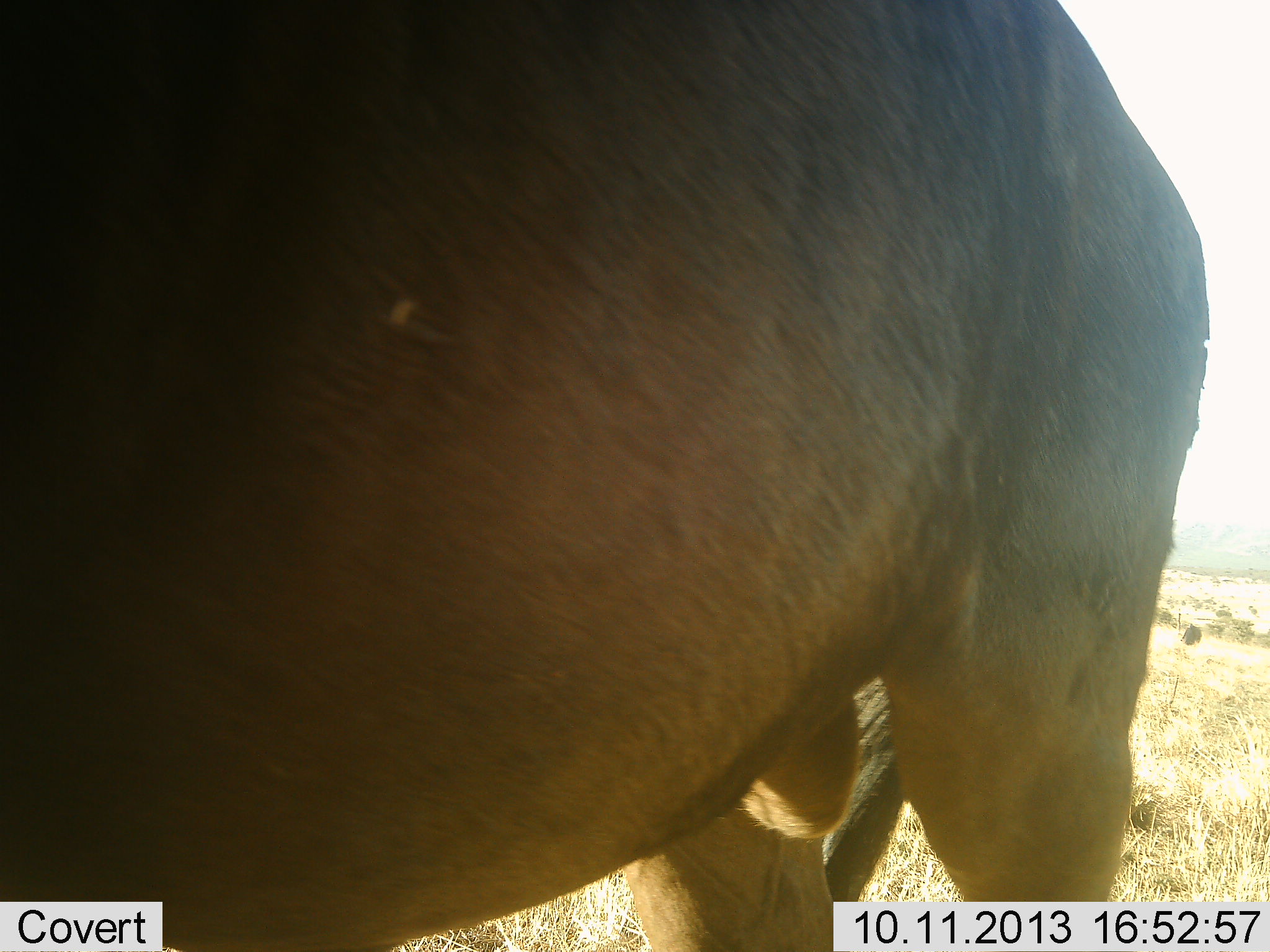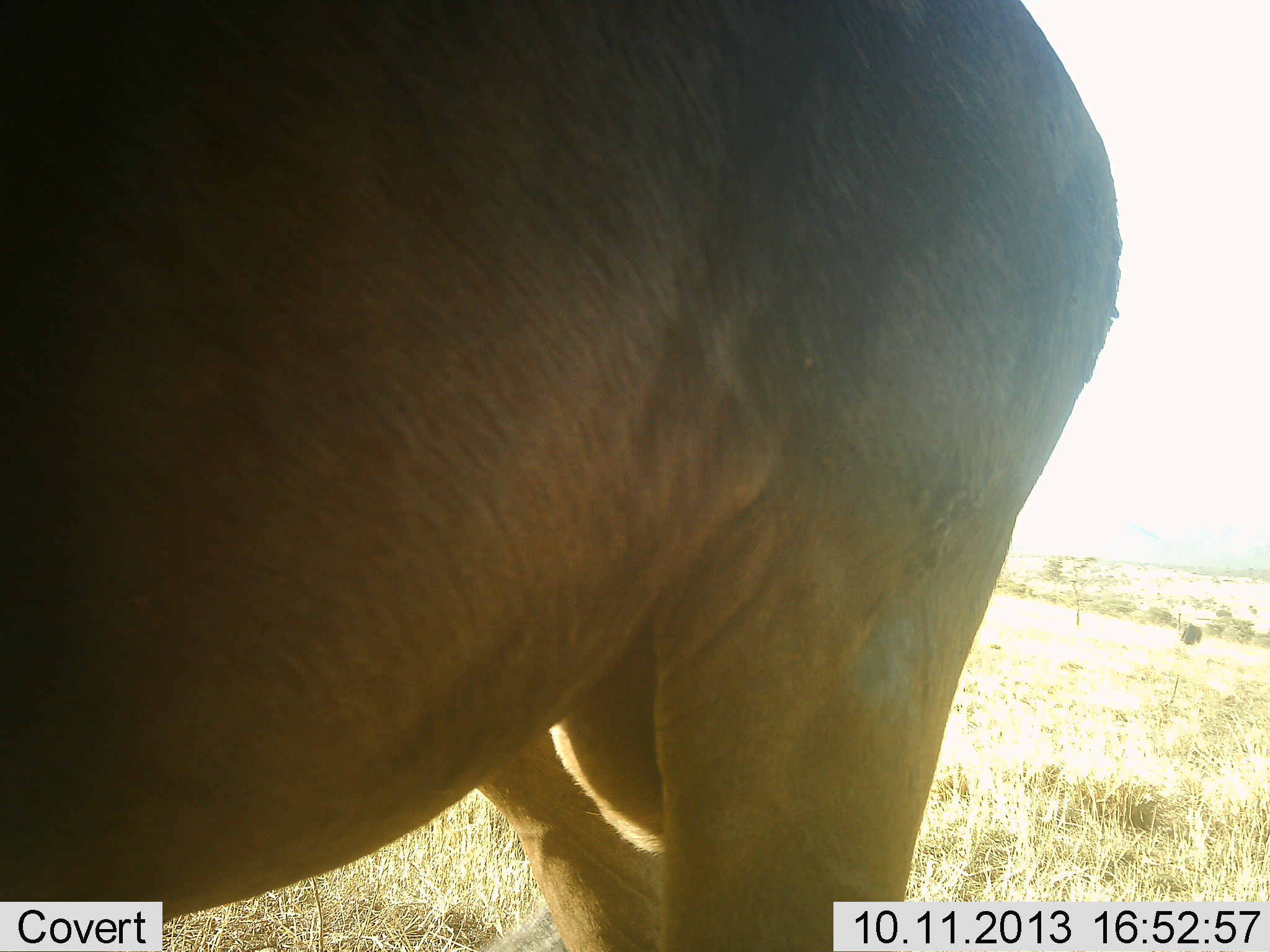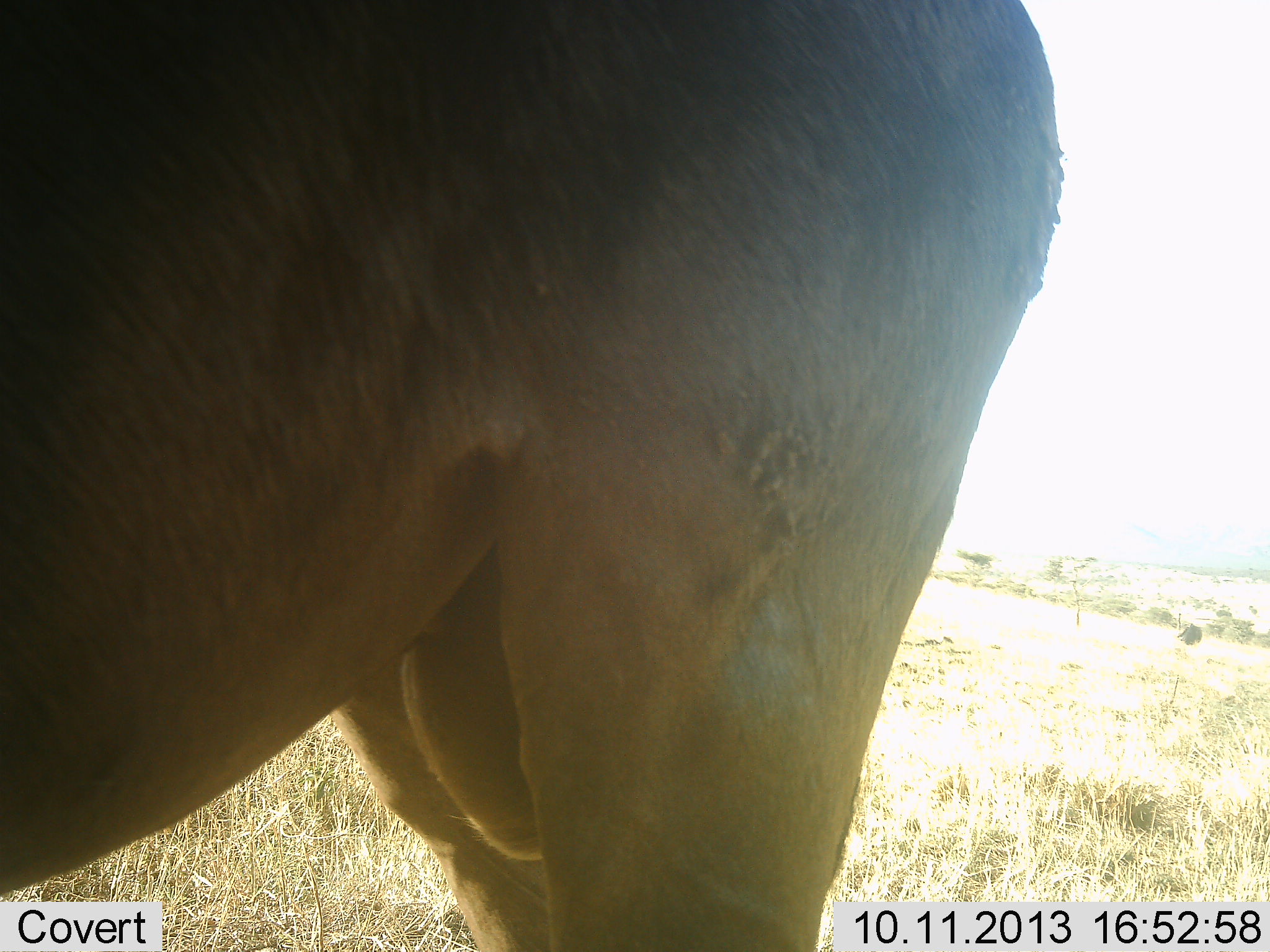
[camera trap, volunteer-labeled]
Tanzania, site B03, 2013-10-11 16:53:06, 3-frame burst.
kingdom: Animalia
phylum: Chordata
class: Mammalia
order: Artiodactyla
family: Bovidae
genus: Alcelaphus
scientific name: Alcelaphus buselaphus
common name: hartebeest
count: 1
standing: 100%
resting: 0%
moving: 0%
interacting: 0%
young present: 0%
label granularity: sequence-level